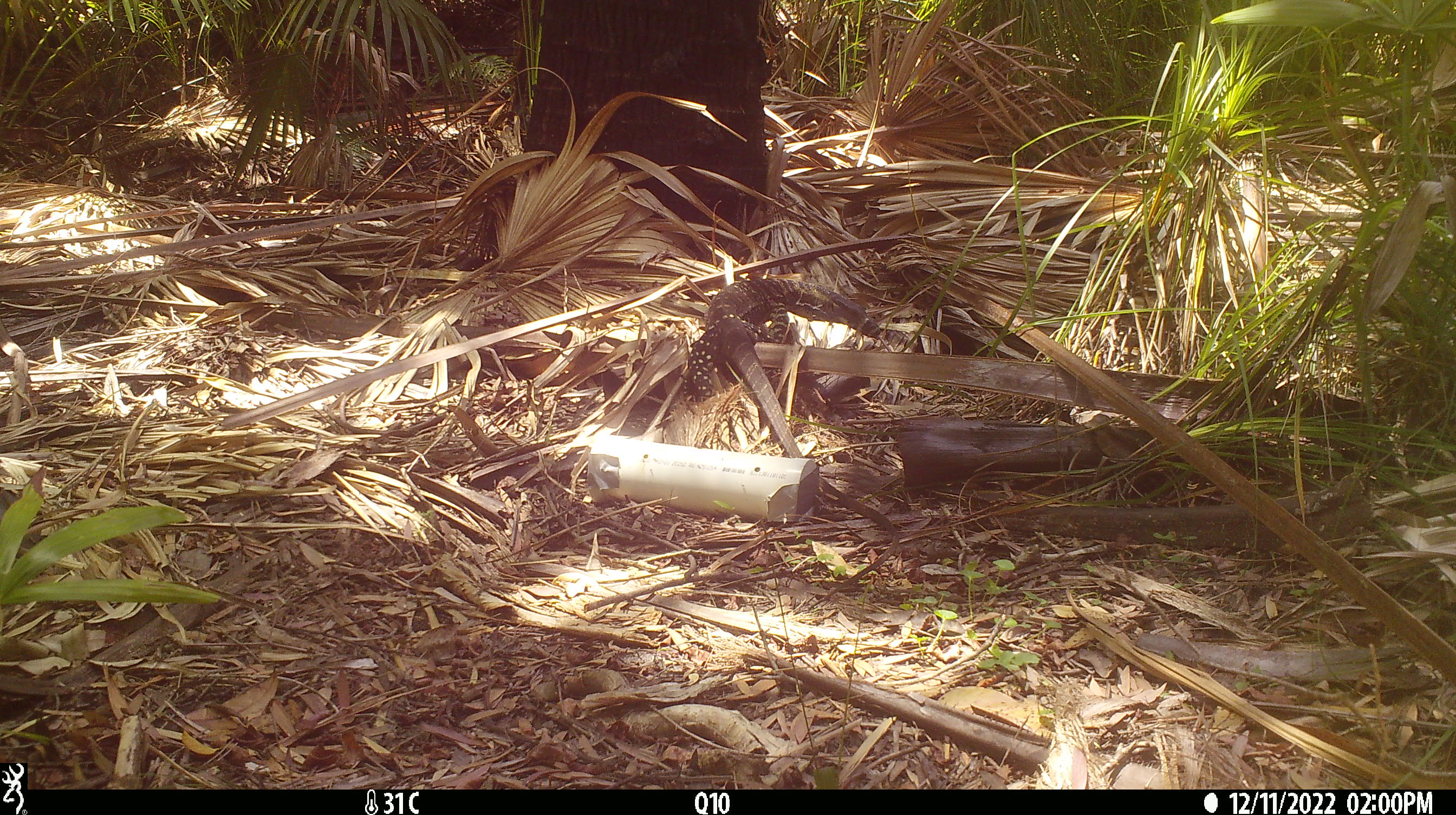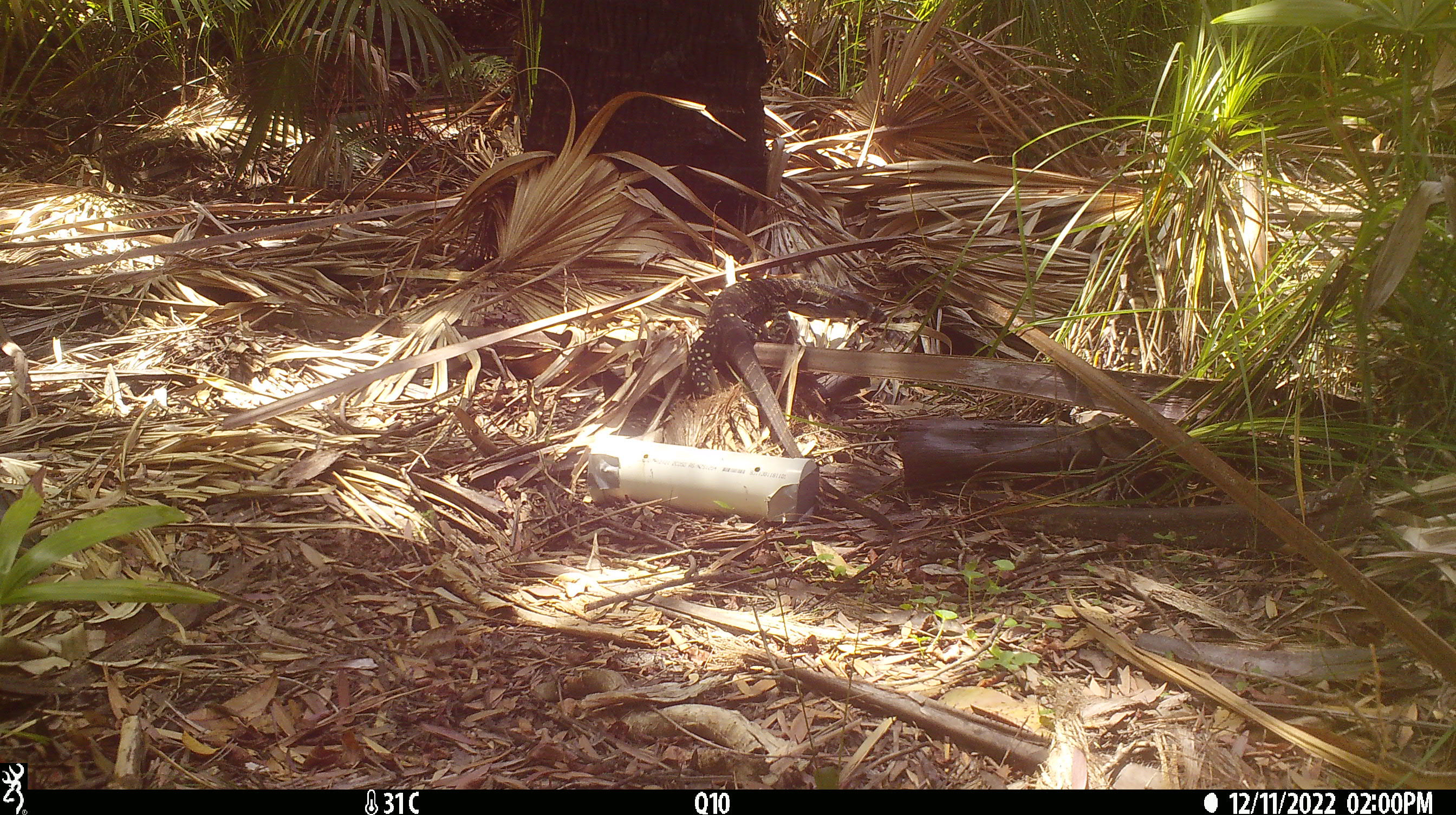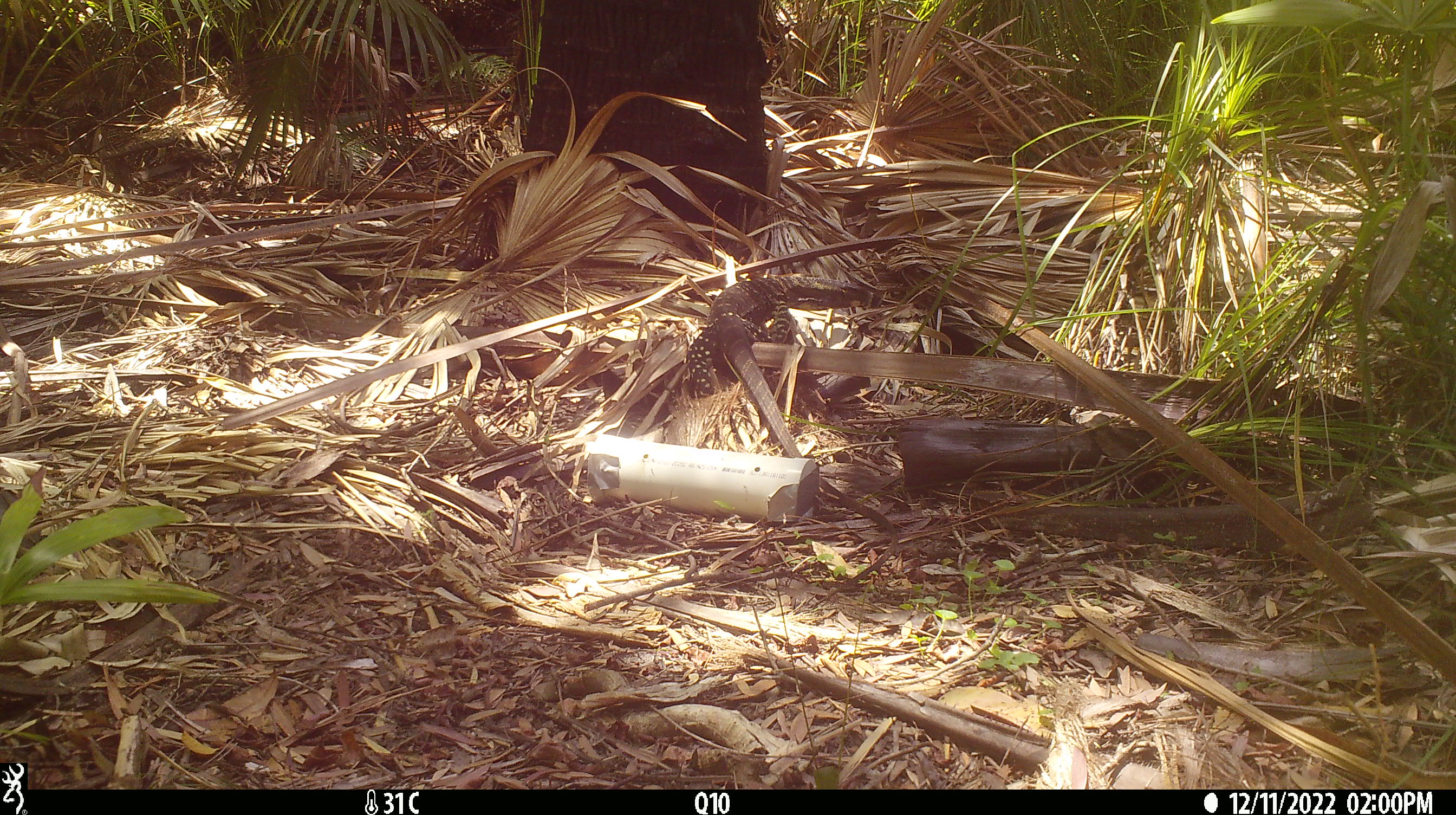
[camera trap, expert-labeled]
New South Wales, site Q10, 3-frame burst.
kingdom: Animalia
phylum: Chordata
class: Reptilia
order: Squamata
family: Varanidae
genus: Varanus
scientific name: Varanus varius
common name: lace monitor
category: goanna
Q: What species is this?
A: Goanna (lace monitor) (Varanus varius).